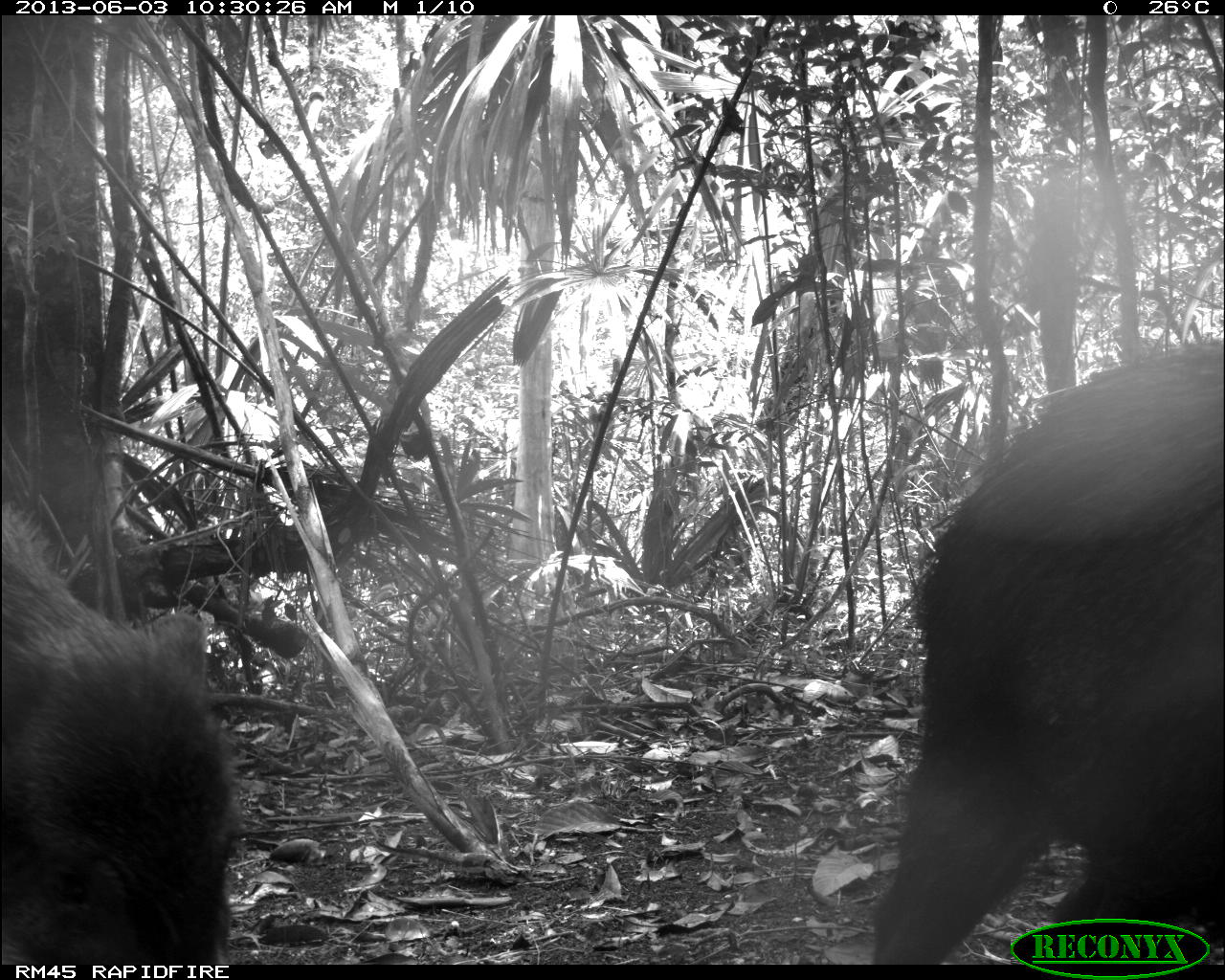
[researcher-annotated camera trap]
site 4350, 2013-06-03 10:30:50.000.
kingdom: Animalia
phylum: Chordata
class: Mammalia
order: Artiodactyla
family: Tayassuidae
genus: Tayassu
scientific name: Tayassu pecari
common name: white-lipped peccary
Tayassu pecari (white-lipped peccary), count 6.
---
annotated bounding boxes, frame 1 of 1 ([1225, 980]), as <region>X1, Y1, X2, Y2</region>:
tayassu pecari: <region>855, 334, 1224, 964</region>; <region>1, 509, 232, 964</region>